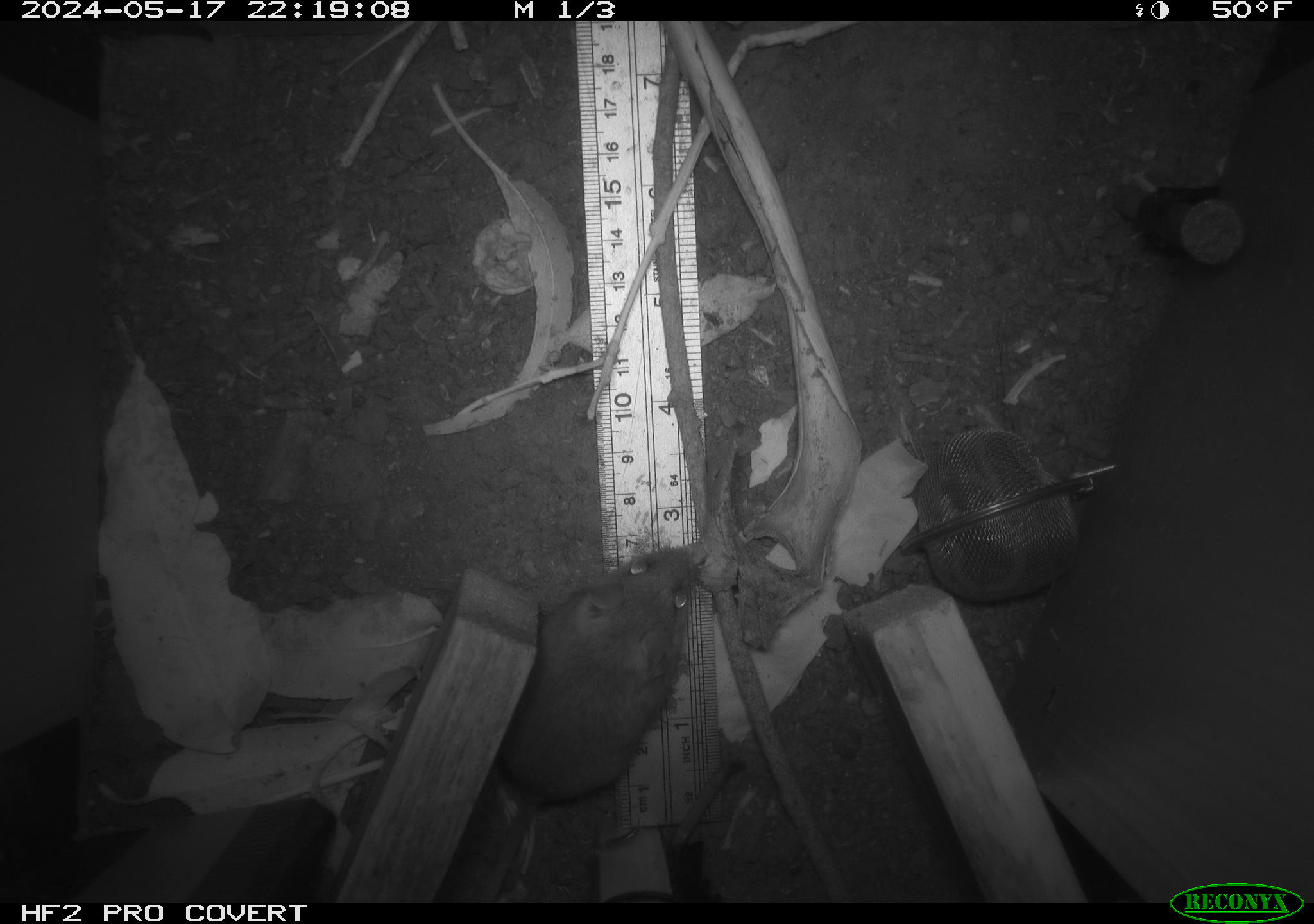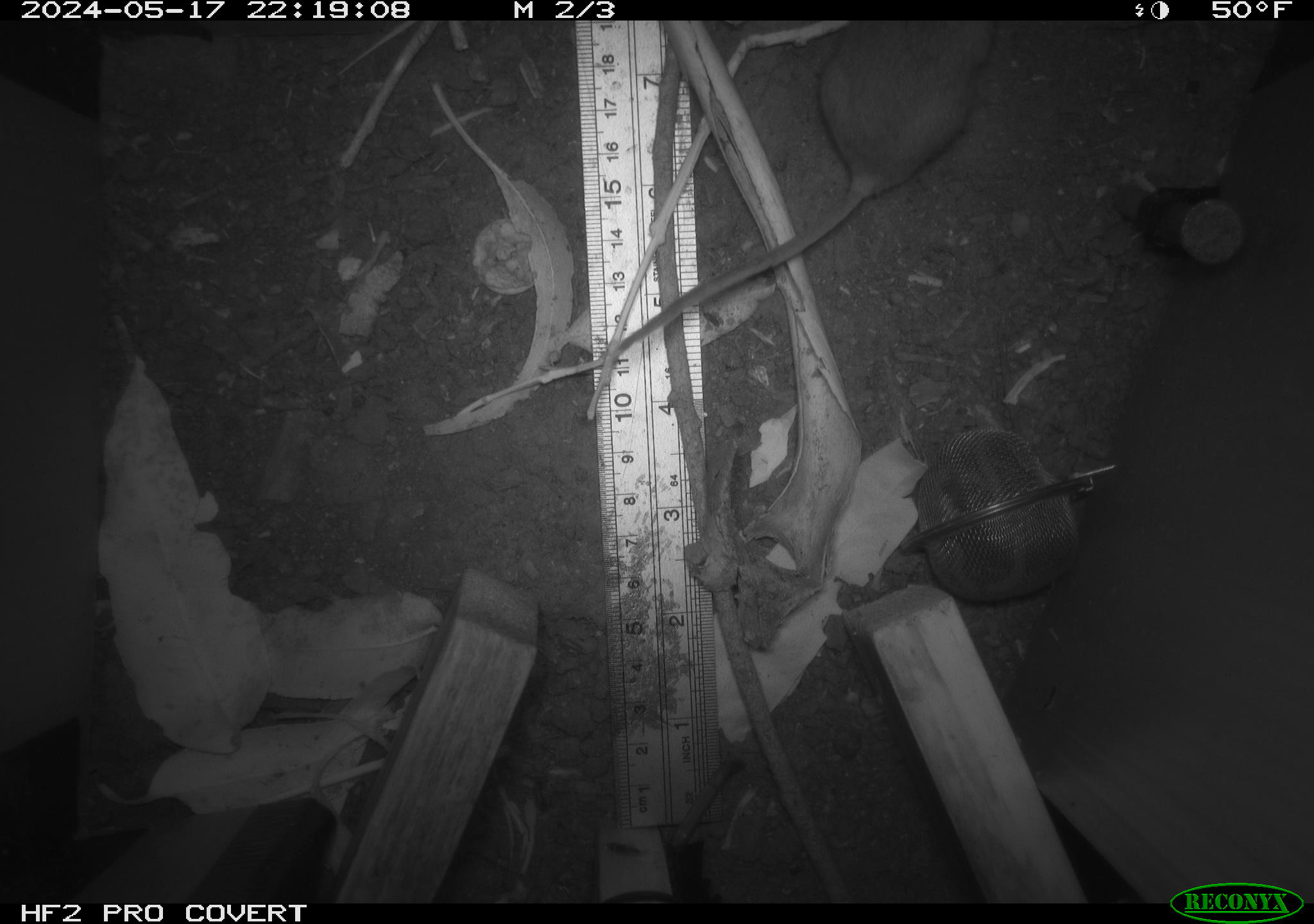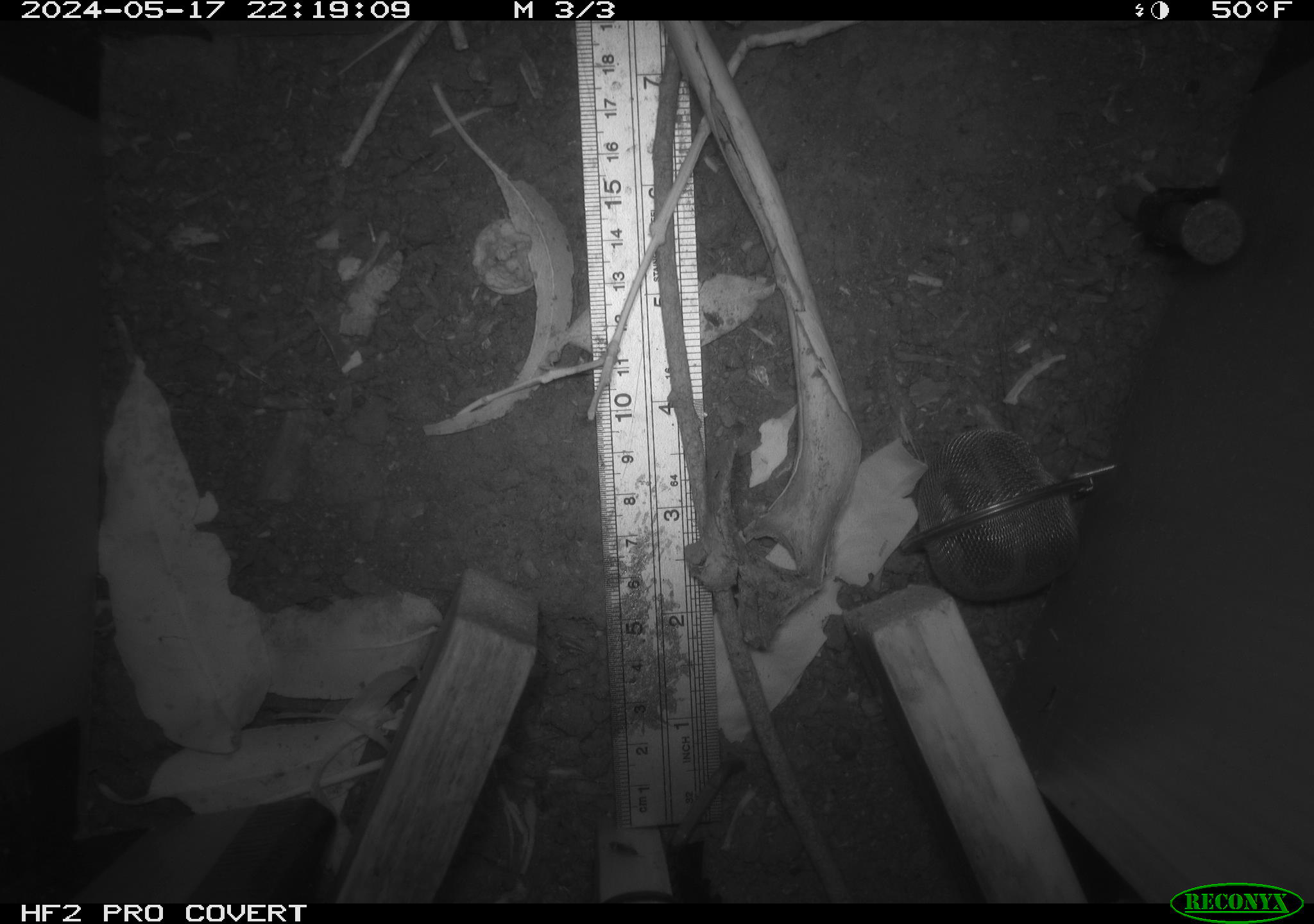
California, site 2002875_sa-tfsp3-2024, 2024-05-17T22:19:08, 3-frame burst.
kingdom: Animalia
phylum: Chordata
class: Mammalia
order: Rodentia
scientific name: Rodentia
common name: mouse species